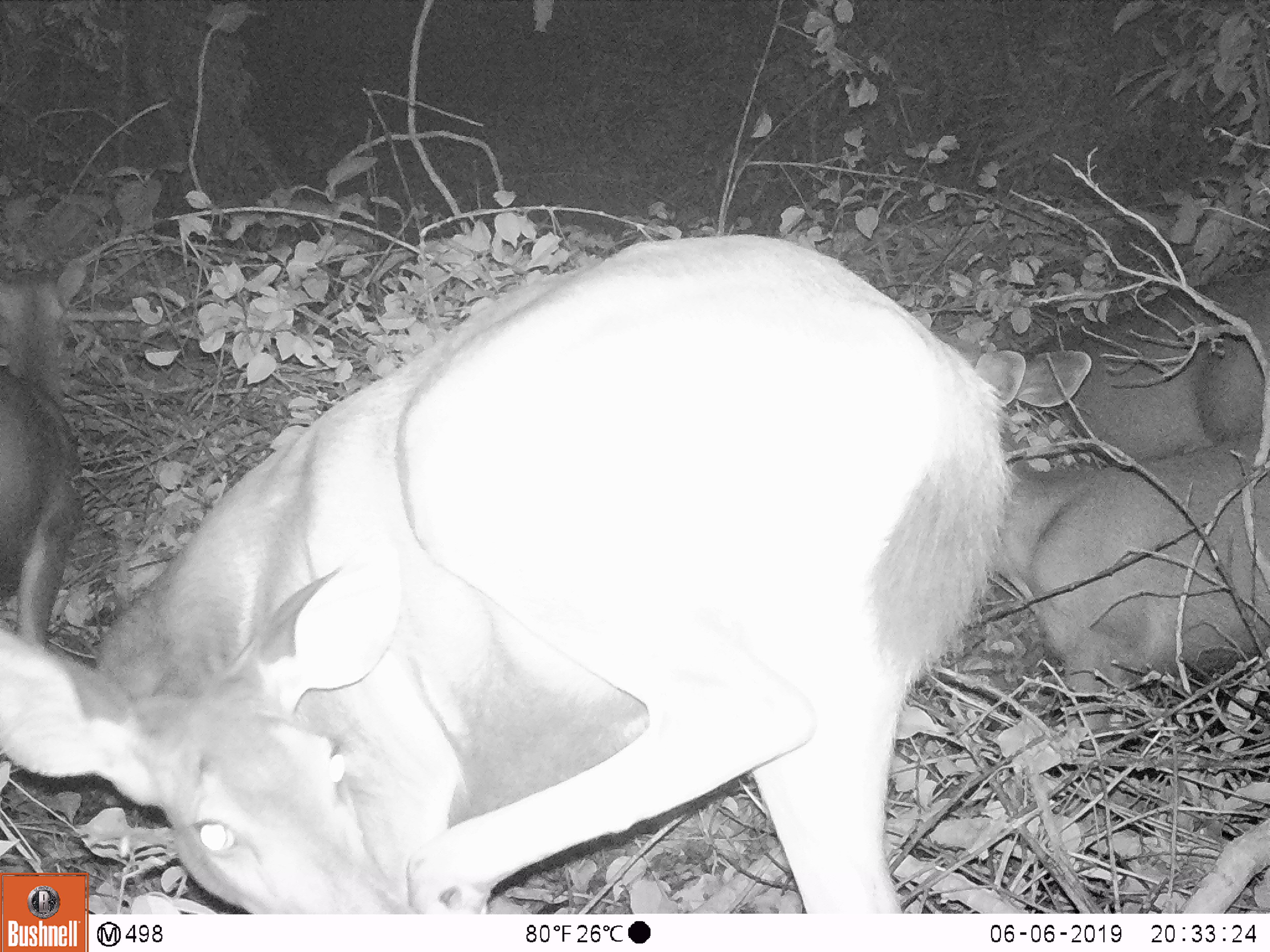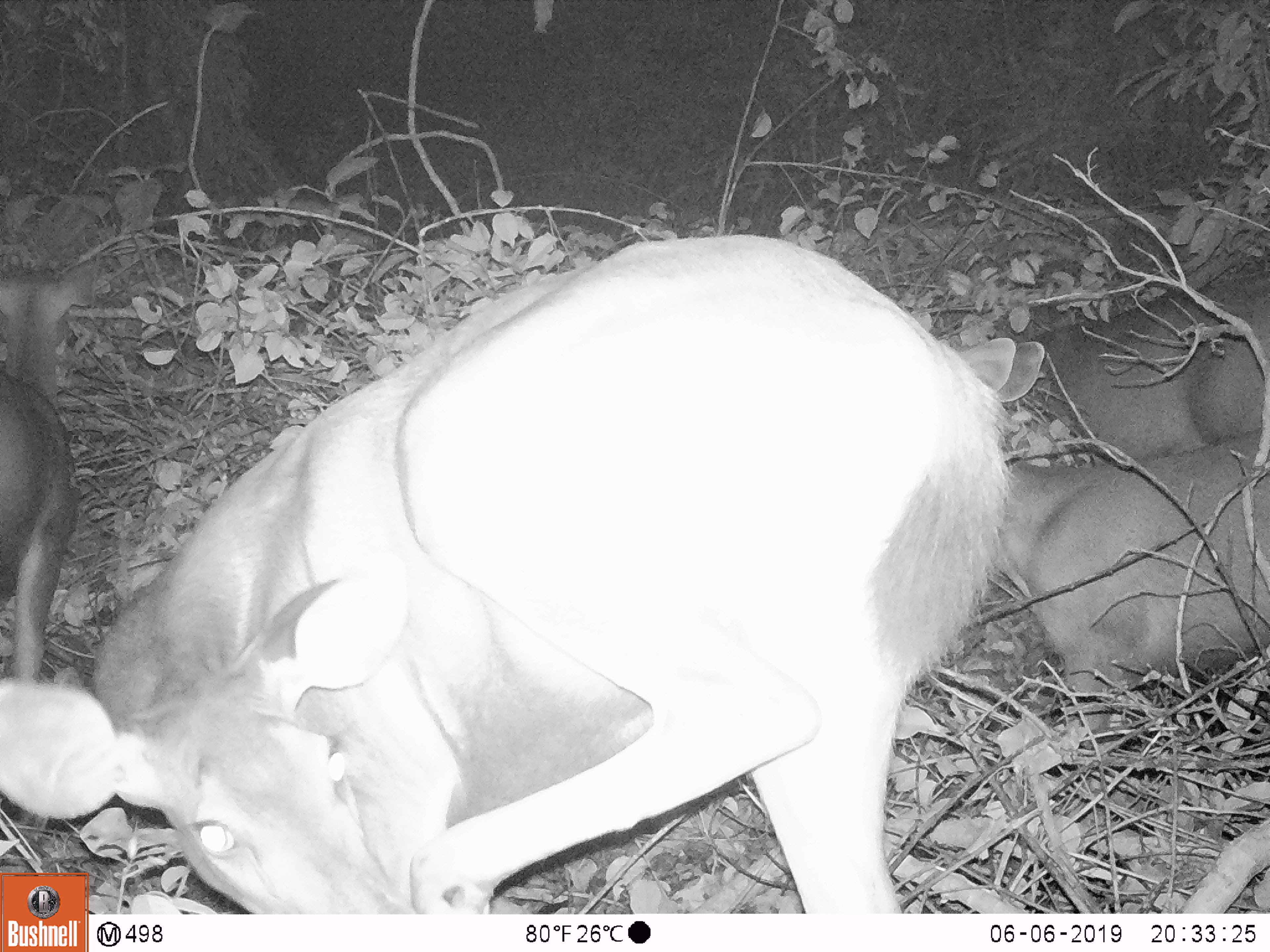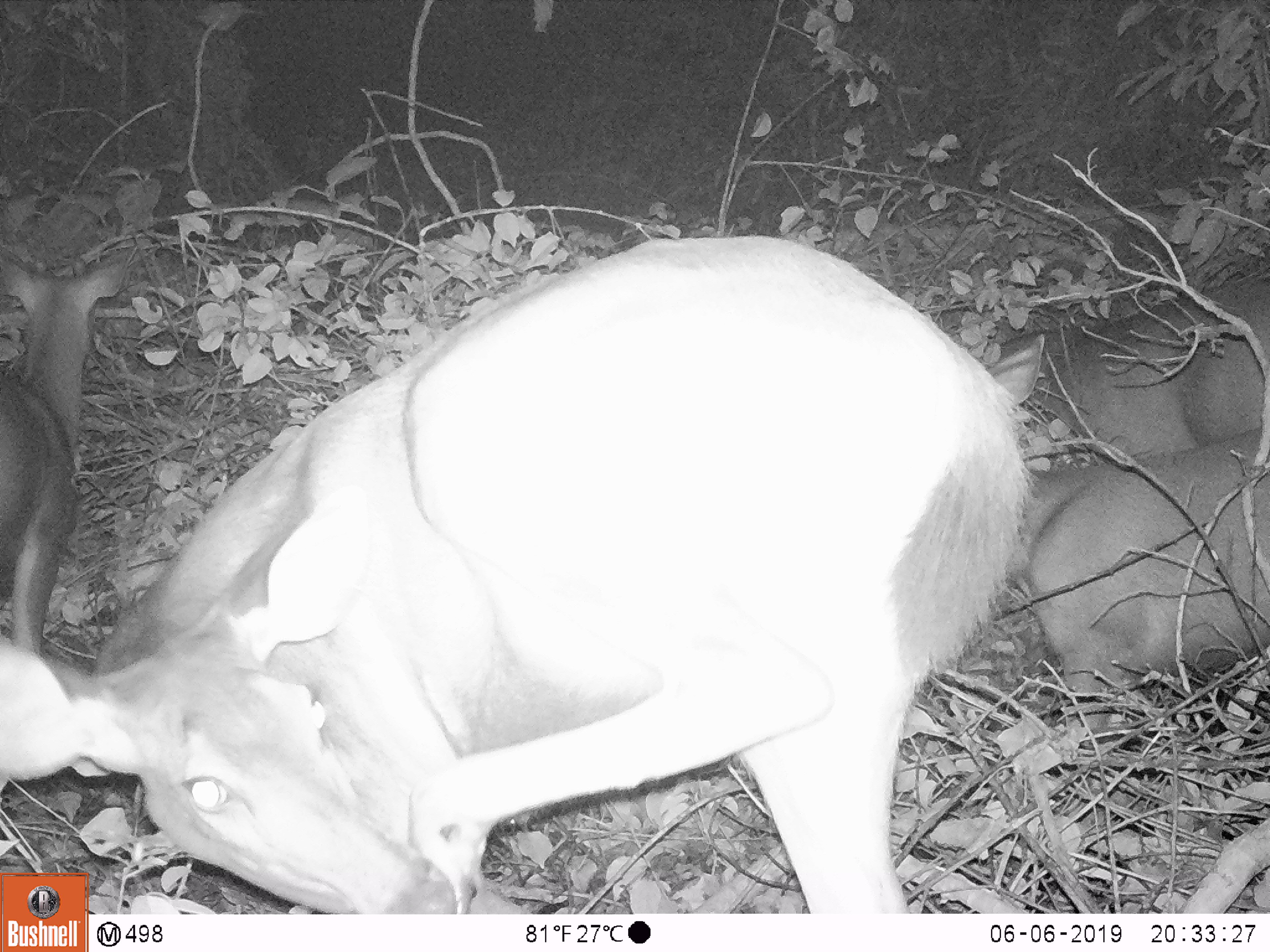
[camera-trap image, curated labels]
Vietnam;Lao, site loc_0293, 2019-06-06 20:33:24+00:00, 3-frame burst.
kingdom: Animalia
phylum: Chordata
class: Mammalia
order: Artiodactyla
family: Cervidae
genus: Rusa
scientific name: Rusa unicolor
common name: sambar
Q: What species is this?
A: Sambar (Rusa unicolor).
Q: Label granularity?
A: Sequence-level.